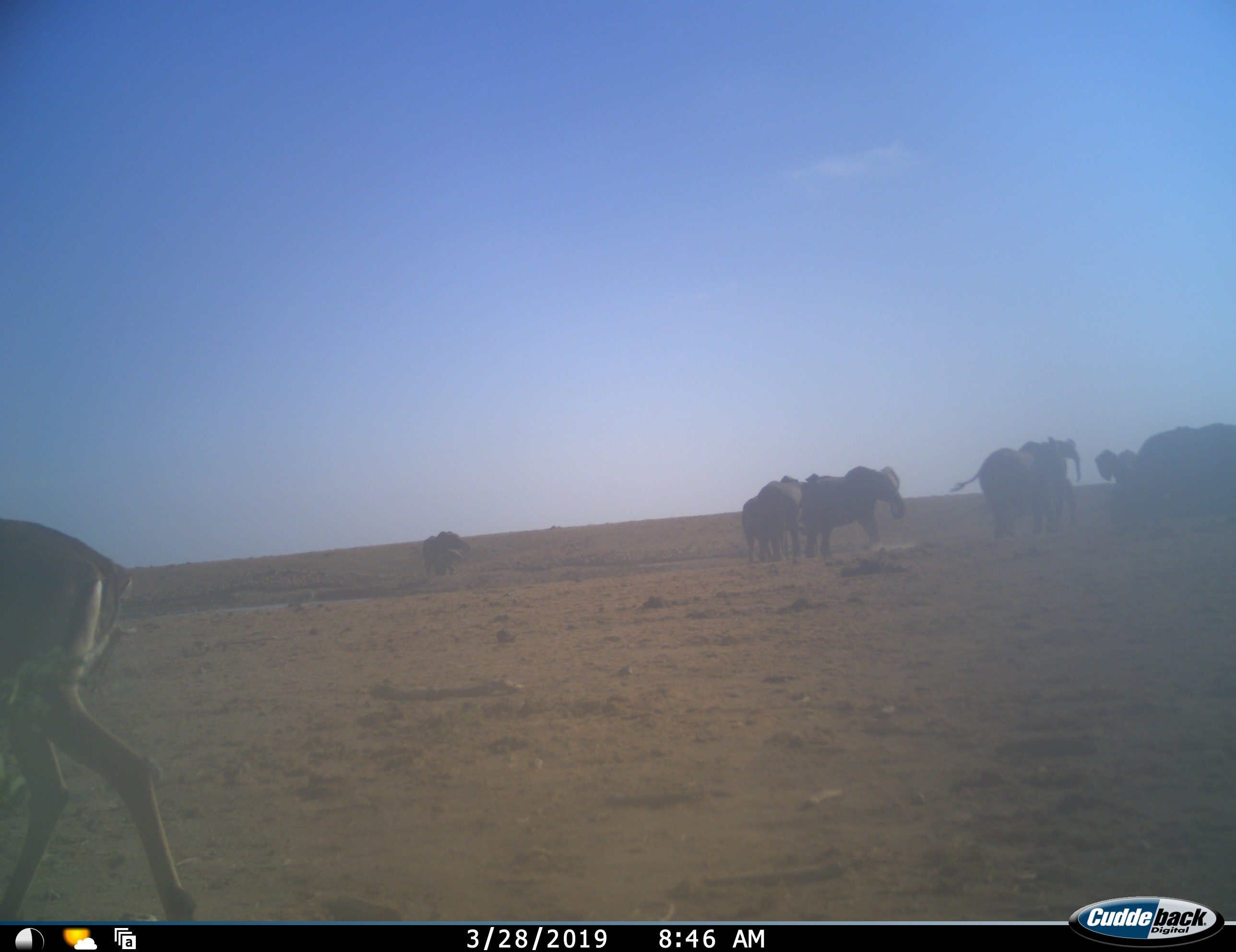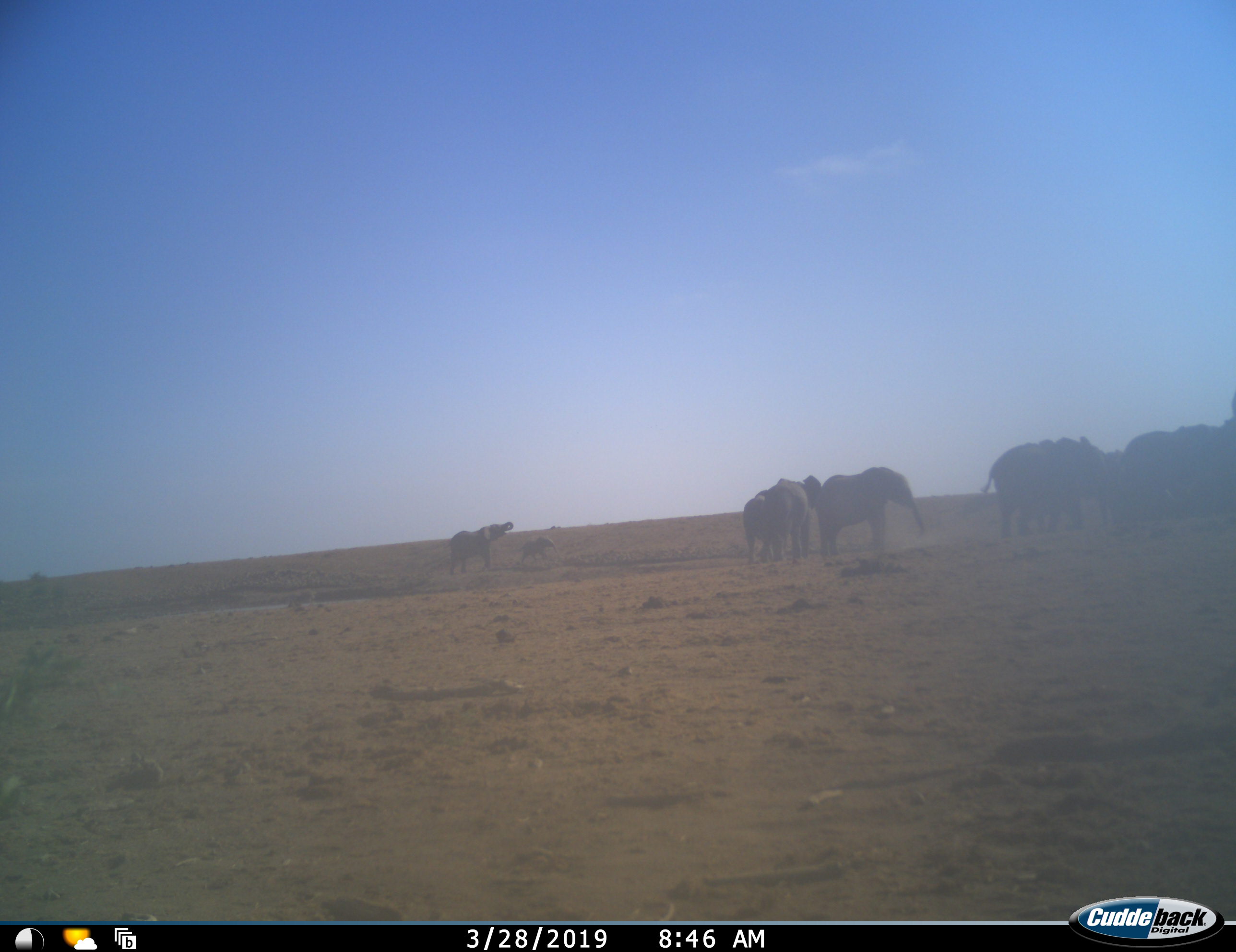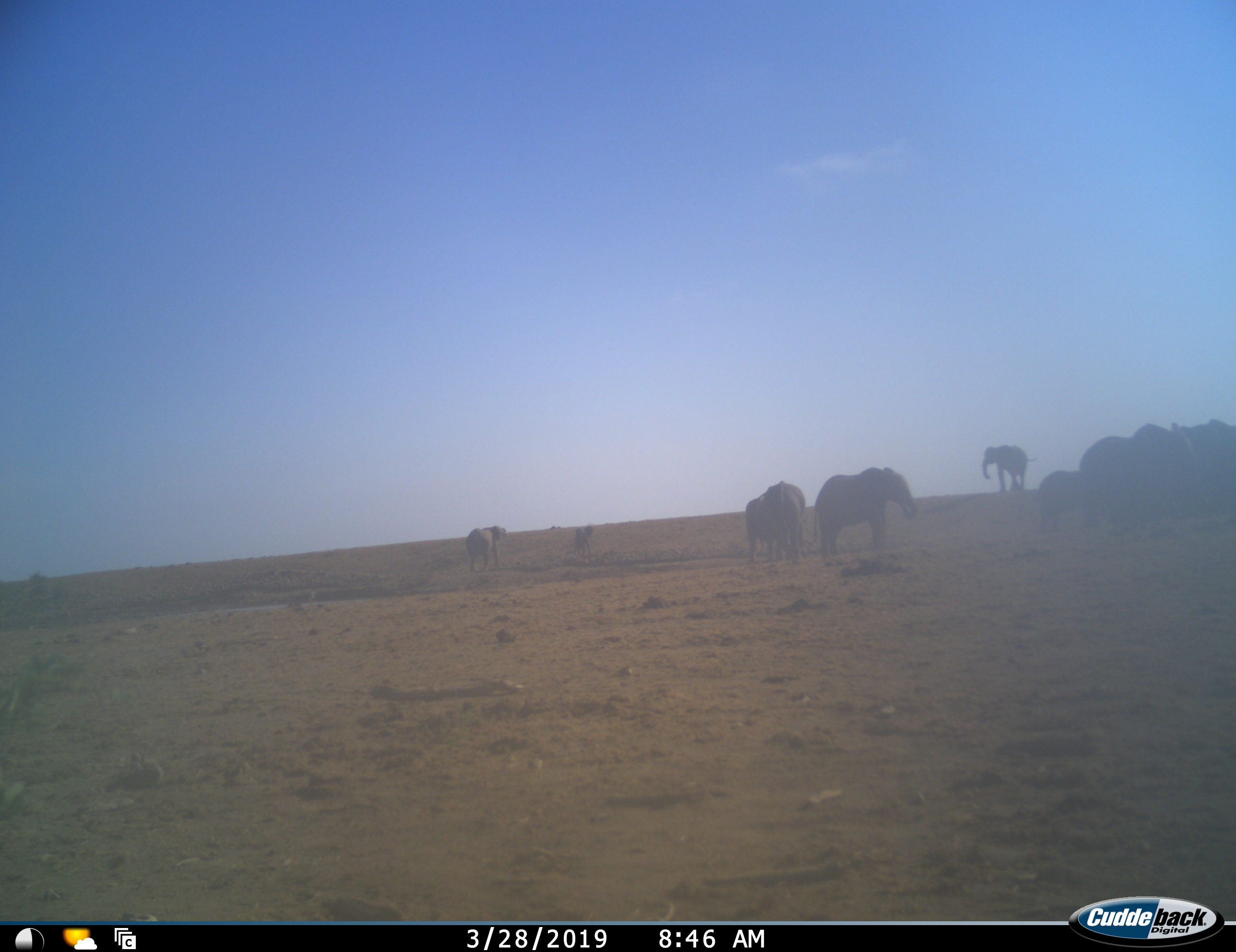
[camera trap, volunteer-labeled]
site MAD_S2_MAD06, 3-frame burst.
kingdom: Animalia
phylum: Chordata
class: Mammalia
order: Proboscidea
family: Elephantidae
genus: Loxodonta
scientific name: Loxodonta africana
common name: african bush elephant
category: elephant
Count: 10.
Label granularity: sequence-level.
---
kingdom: Animalia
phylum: Chordata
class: Mammalia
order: Artiodactyla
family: Bovidae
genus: Aepyceros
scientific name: Aepyceros melampus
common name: impala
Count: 1.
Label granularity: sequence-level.